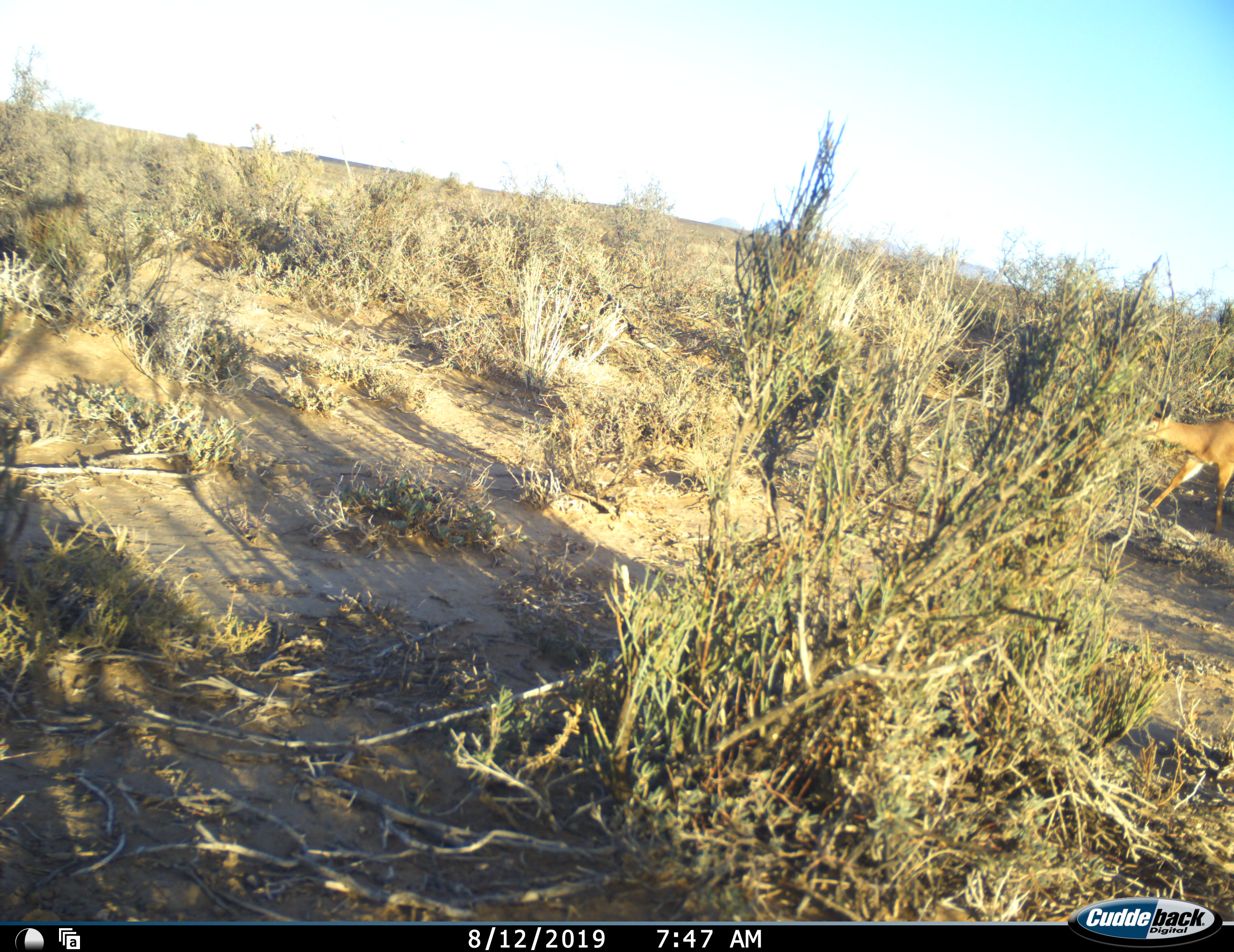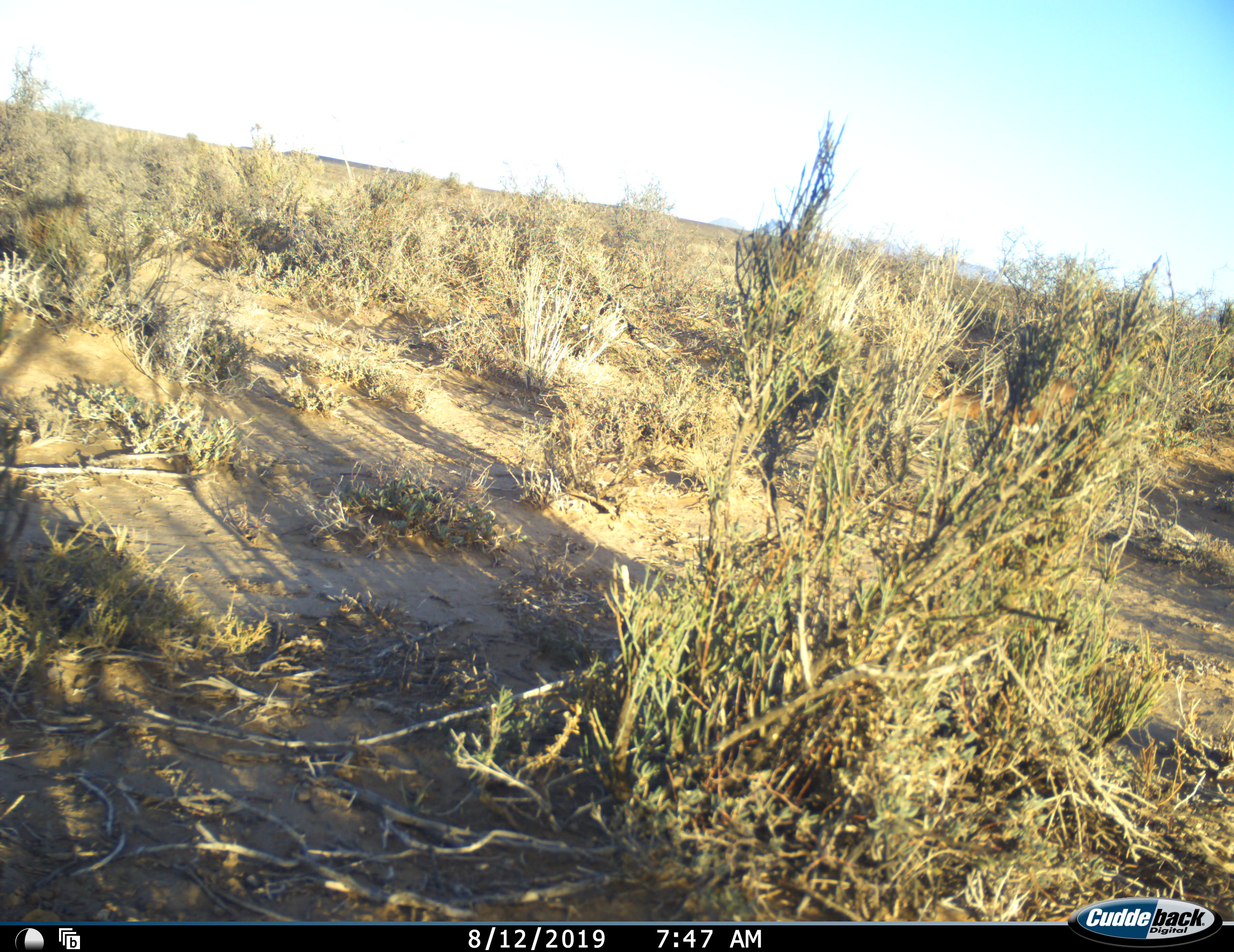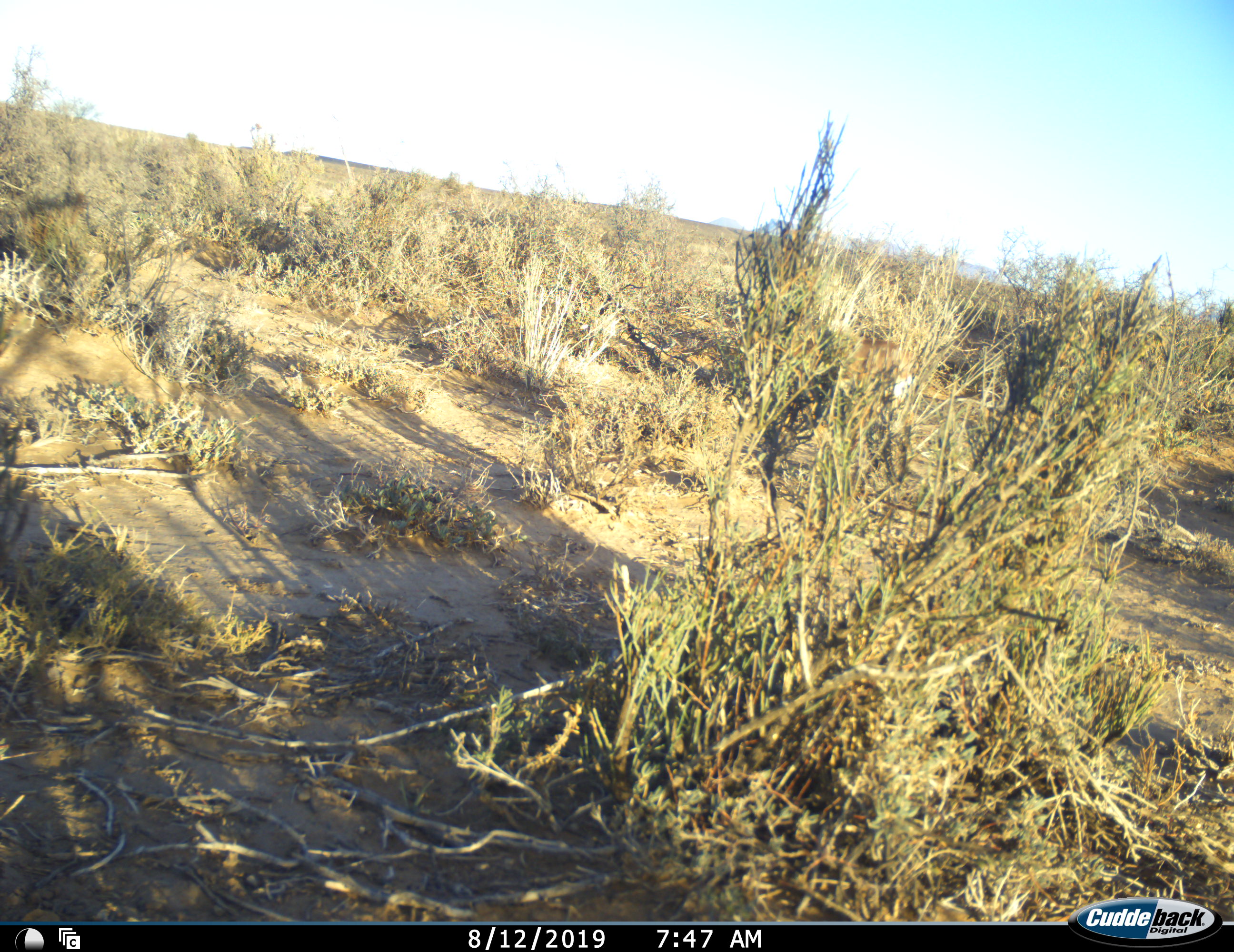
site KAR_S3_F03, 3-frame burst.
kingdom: Animalia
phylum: Chordata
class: Mammalia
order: Artiodactyla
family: Bovidae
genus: Raphicerus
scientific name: Raphicerus campestris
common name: steenbok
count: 1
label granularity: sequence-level